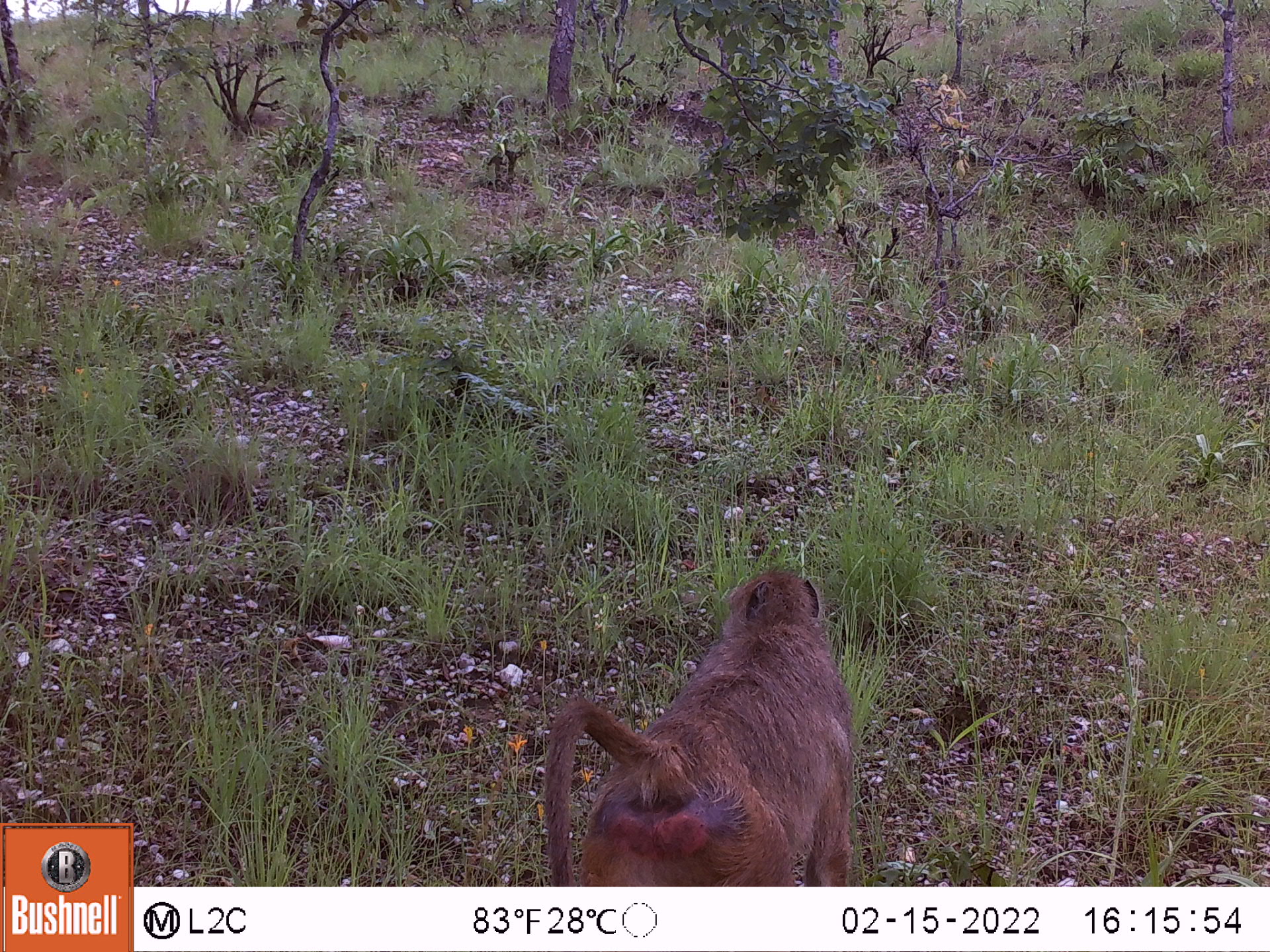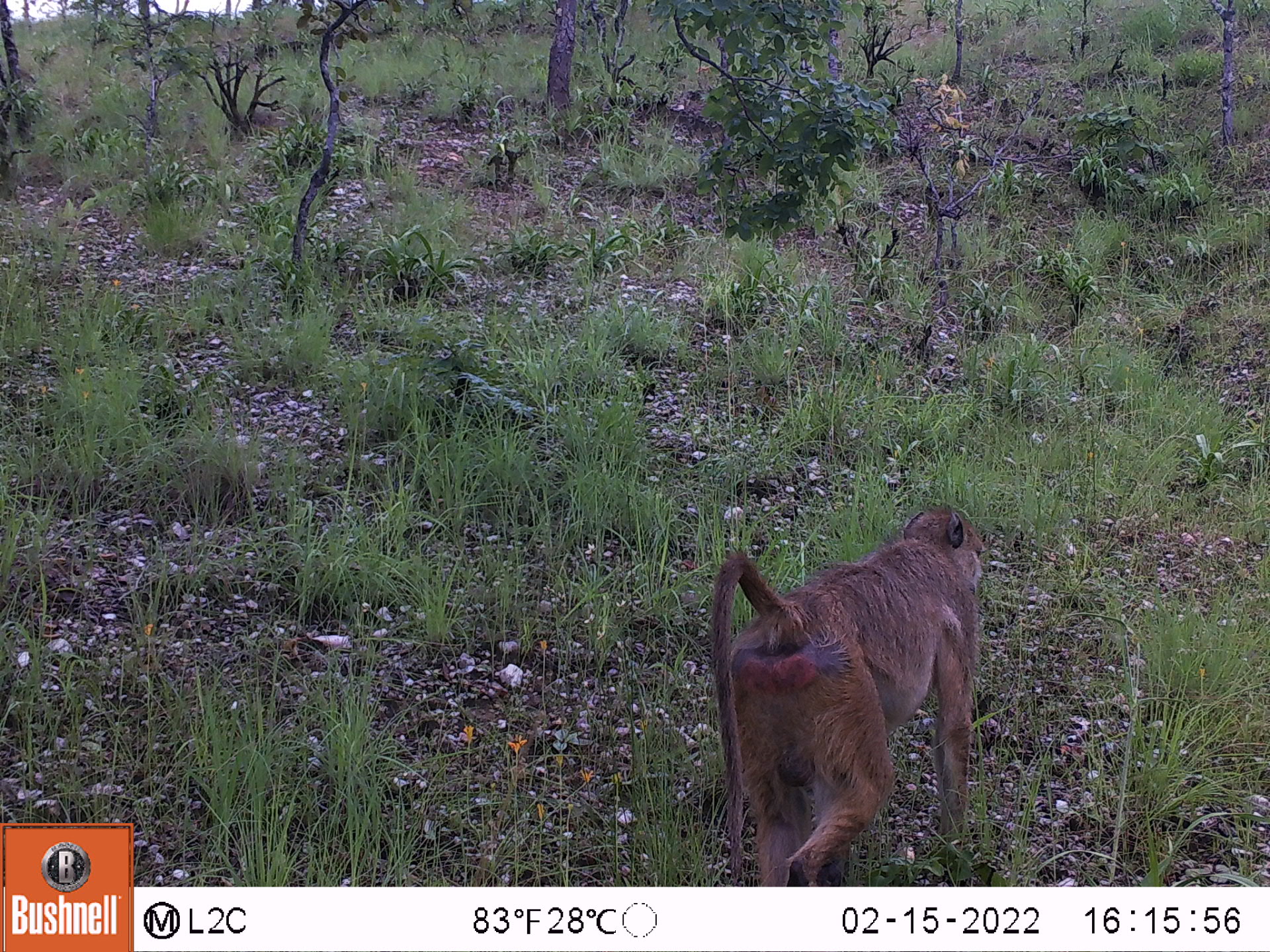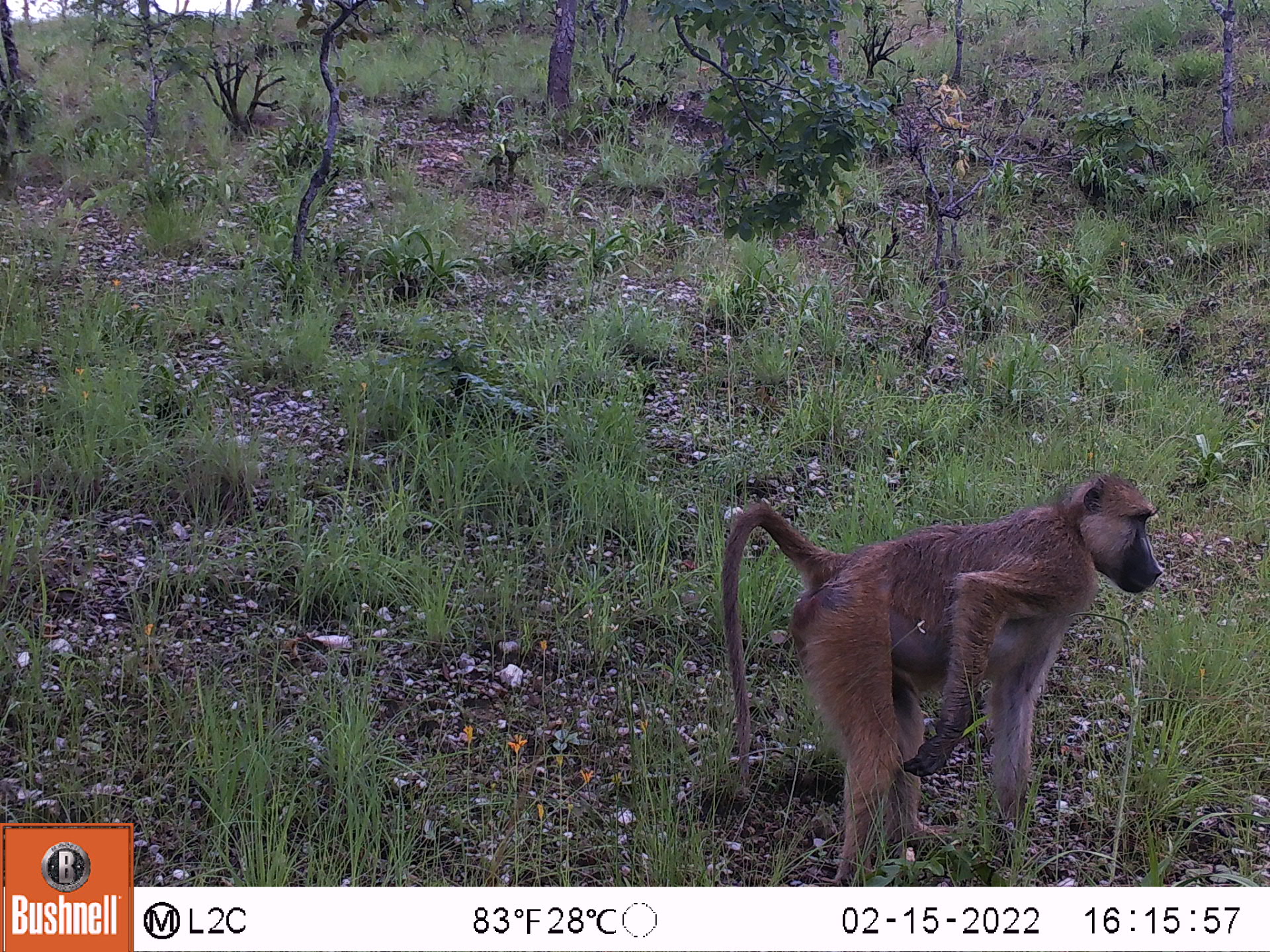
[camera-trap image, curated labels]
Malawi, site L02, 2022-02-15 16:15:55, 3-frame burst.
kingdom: Animalia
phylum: Chordata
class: Mammalia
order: Primates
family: Cercopithecidae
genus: Papio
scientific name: Papio cynocephalus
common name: yellow baboon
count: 1